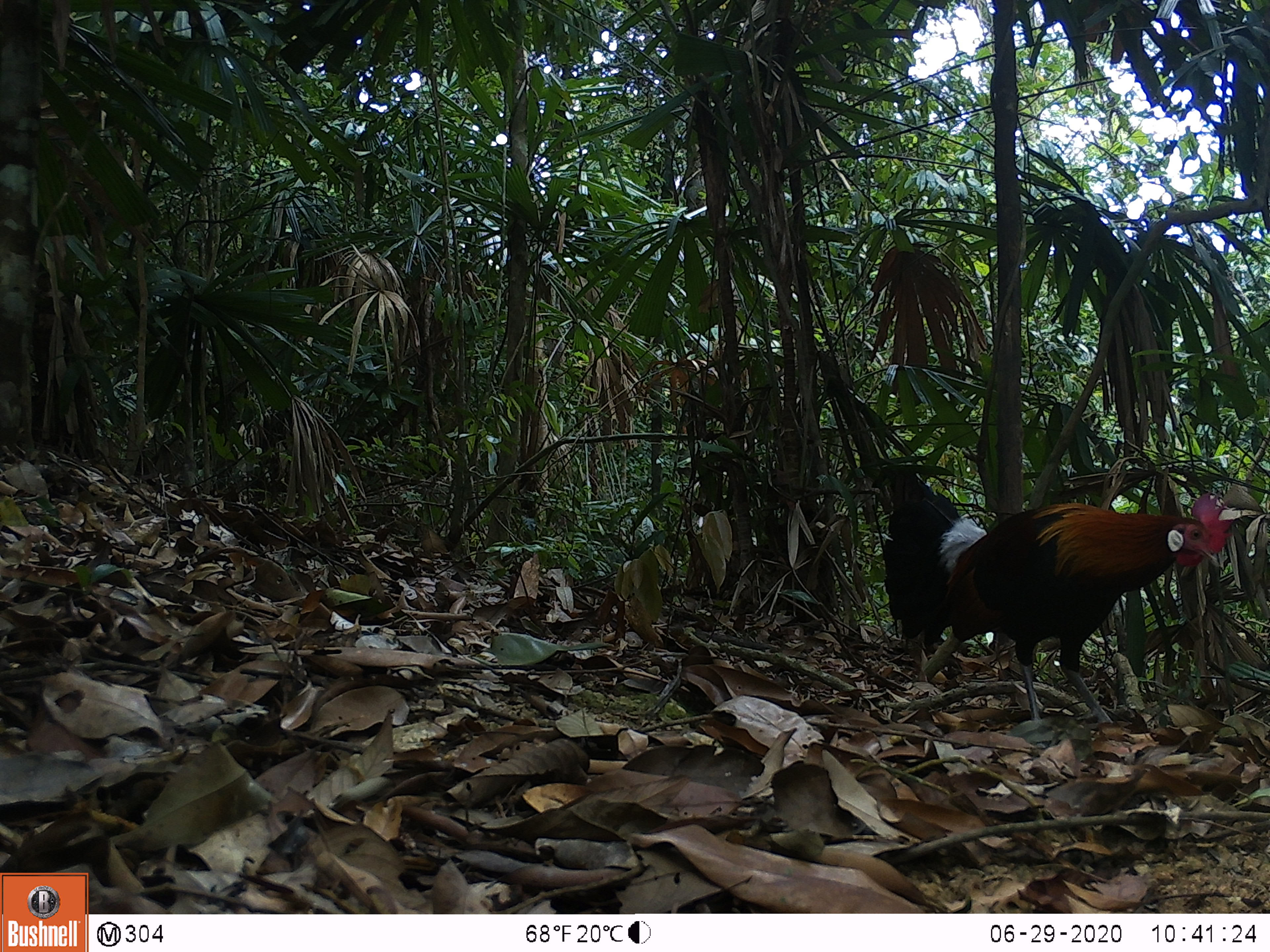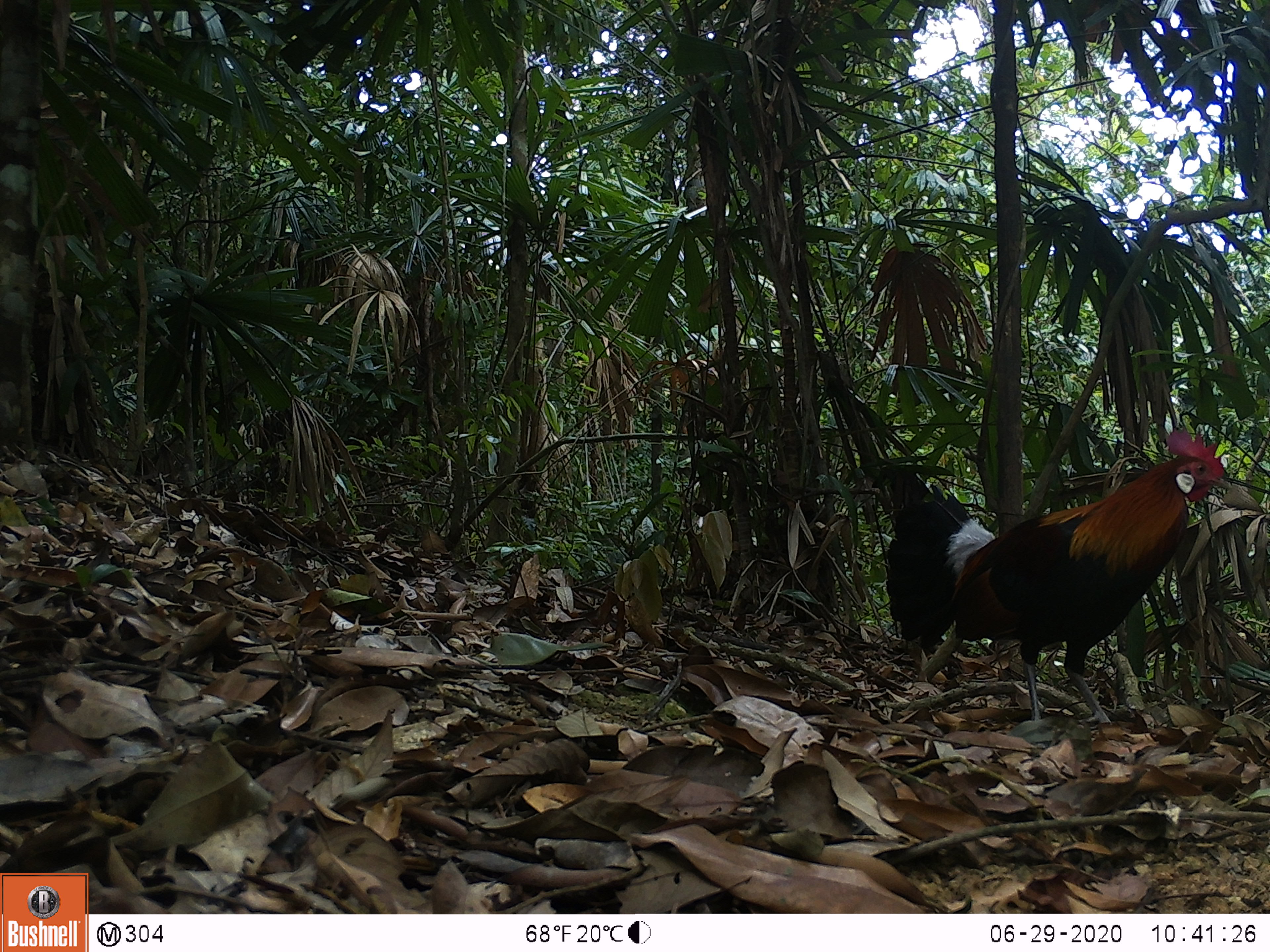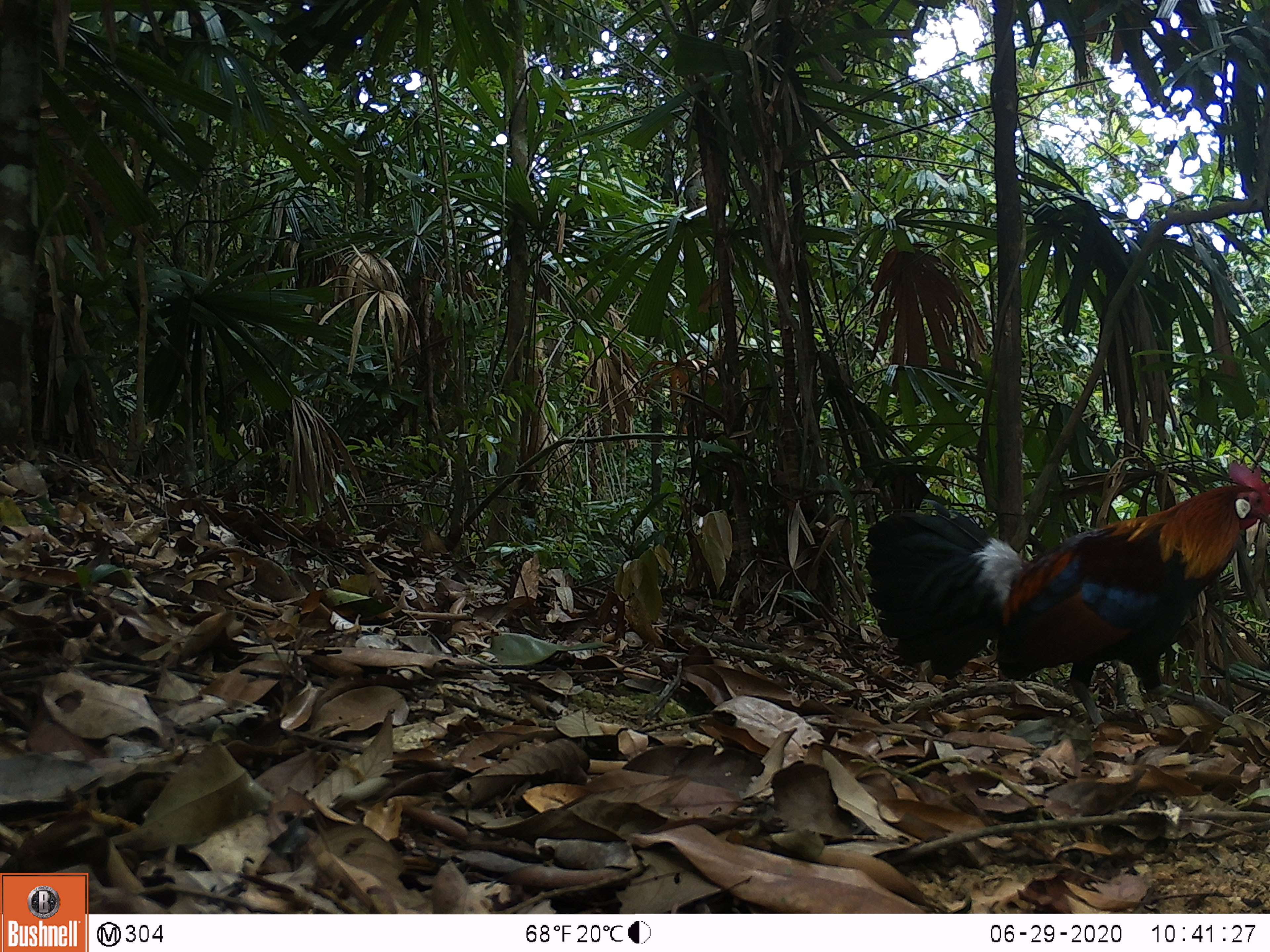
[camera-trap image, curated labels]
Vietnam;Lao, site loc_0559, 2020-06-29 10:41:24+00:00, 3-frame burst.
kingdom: Animalia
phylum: Chordata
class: Aves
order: Galliformes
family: Phasianidae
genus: Gallus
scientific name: Gallus gallus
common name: red junglefowl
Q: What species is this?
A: Red junglefowl (Gallus gallus).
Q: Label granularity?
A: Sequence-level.